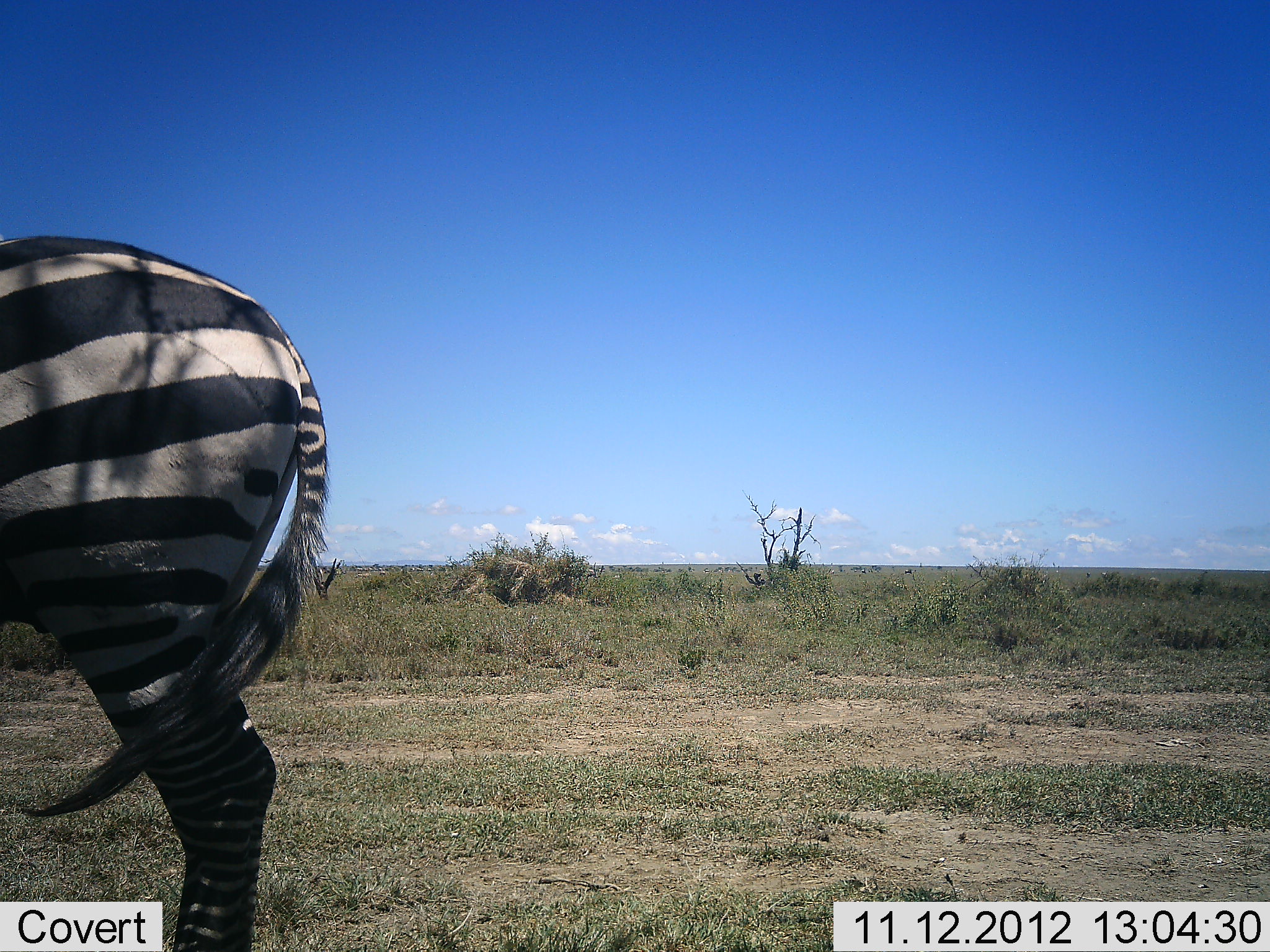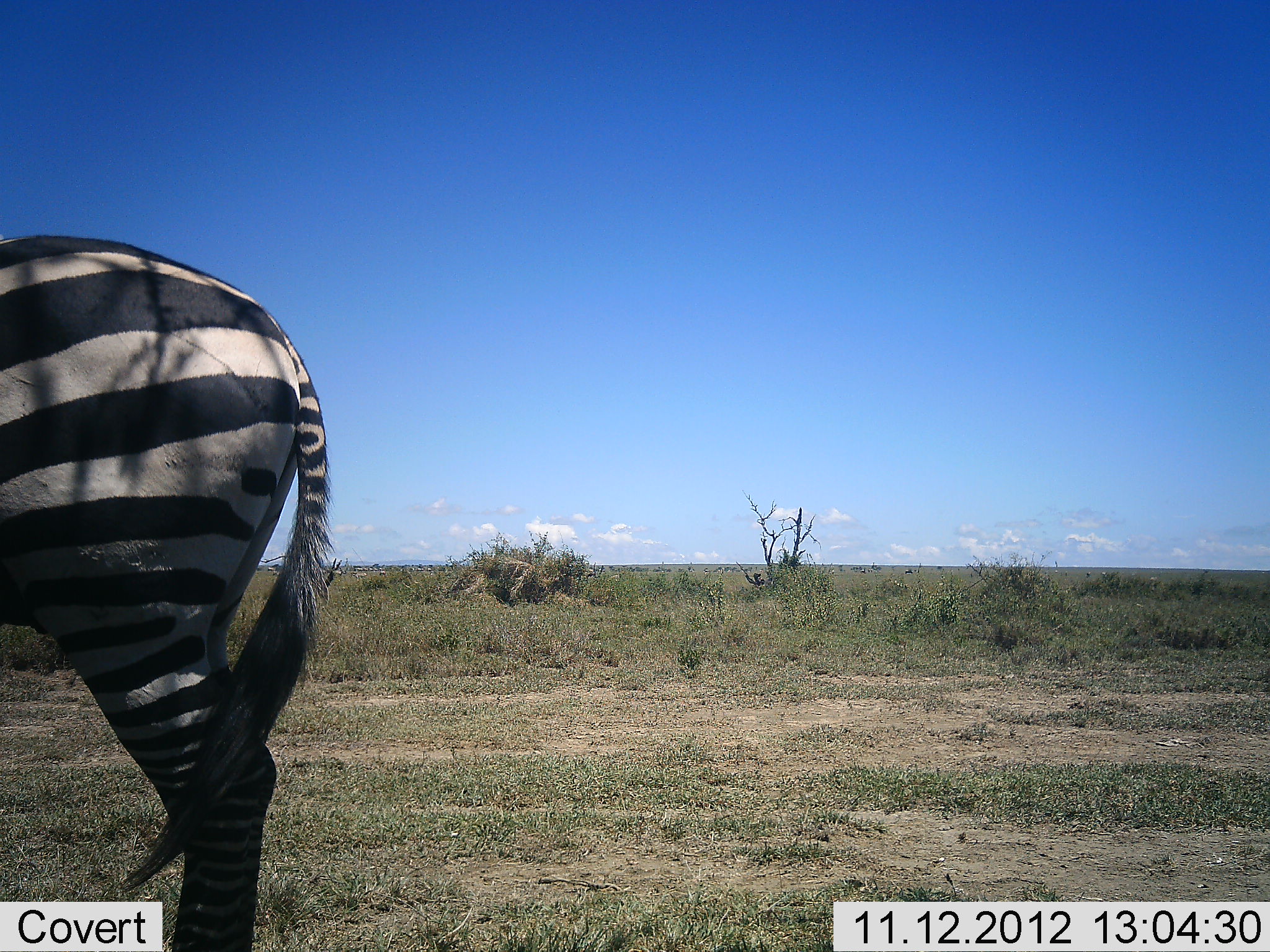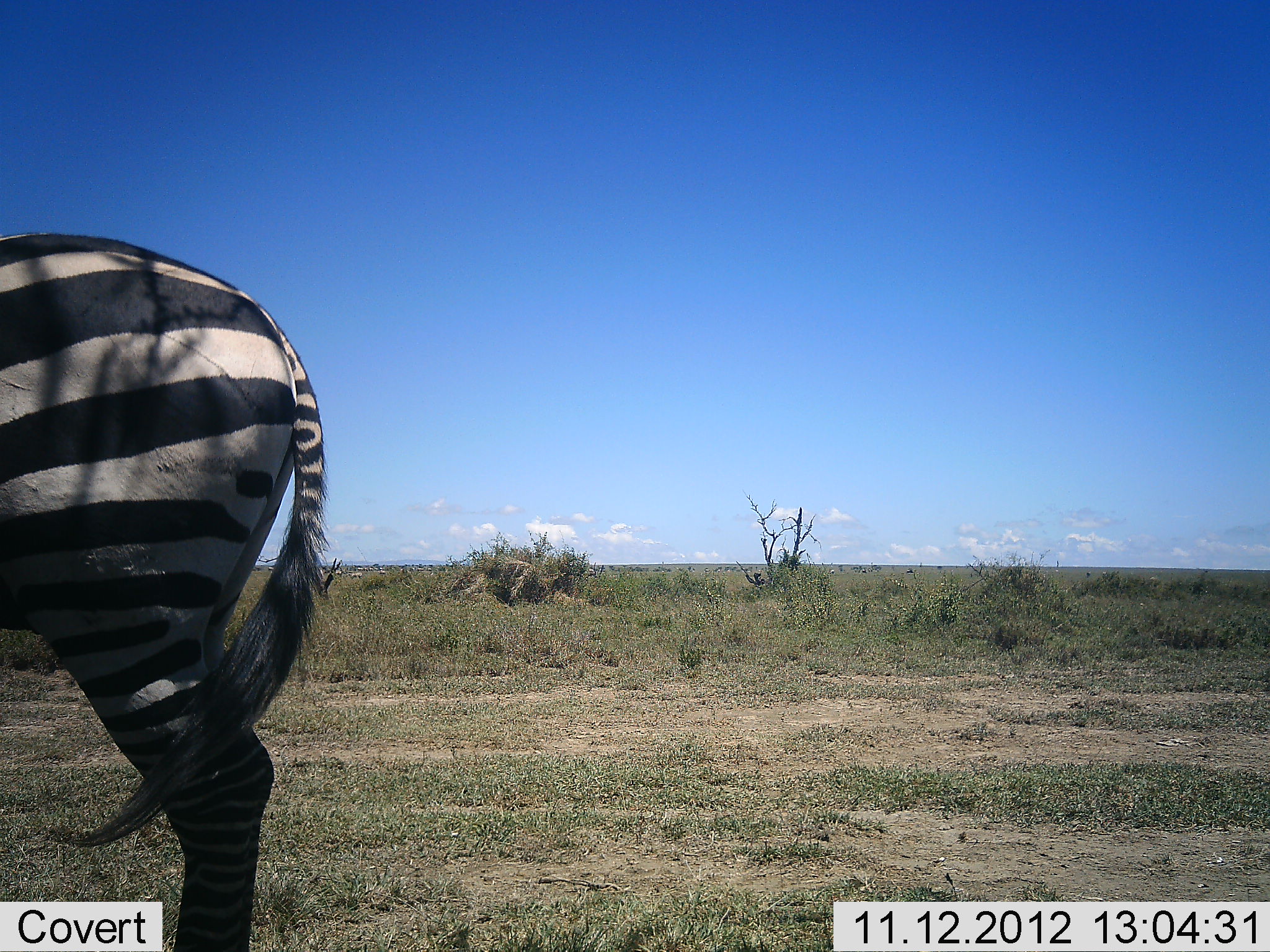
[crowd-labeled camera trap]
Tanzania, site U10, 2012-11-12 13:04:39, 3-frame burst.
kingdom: Animalia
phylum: Chordata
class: Mammalia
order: Perissodactyla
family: Equidae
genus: Equus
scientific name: Equus quagga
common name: plains zebra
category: zebra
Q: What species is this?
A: Zebra (plains zebra) (Equus quagga).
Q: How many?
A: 1.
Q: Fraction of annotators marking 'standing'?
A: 100%.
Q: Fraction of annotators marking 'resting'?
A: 0%.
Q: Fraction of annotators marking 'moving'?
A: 0%.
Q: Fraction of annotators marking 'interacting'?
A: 0%.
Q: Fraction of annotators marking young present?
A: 0%.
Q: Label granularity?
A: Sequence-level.